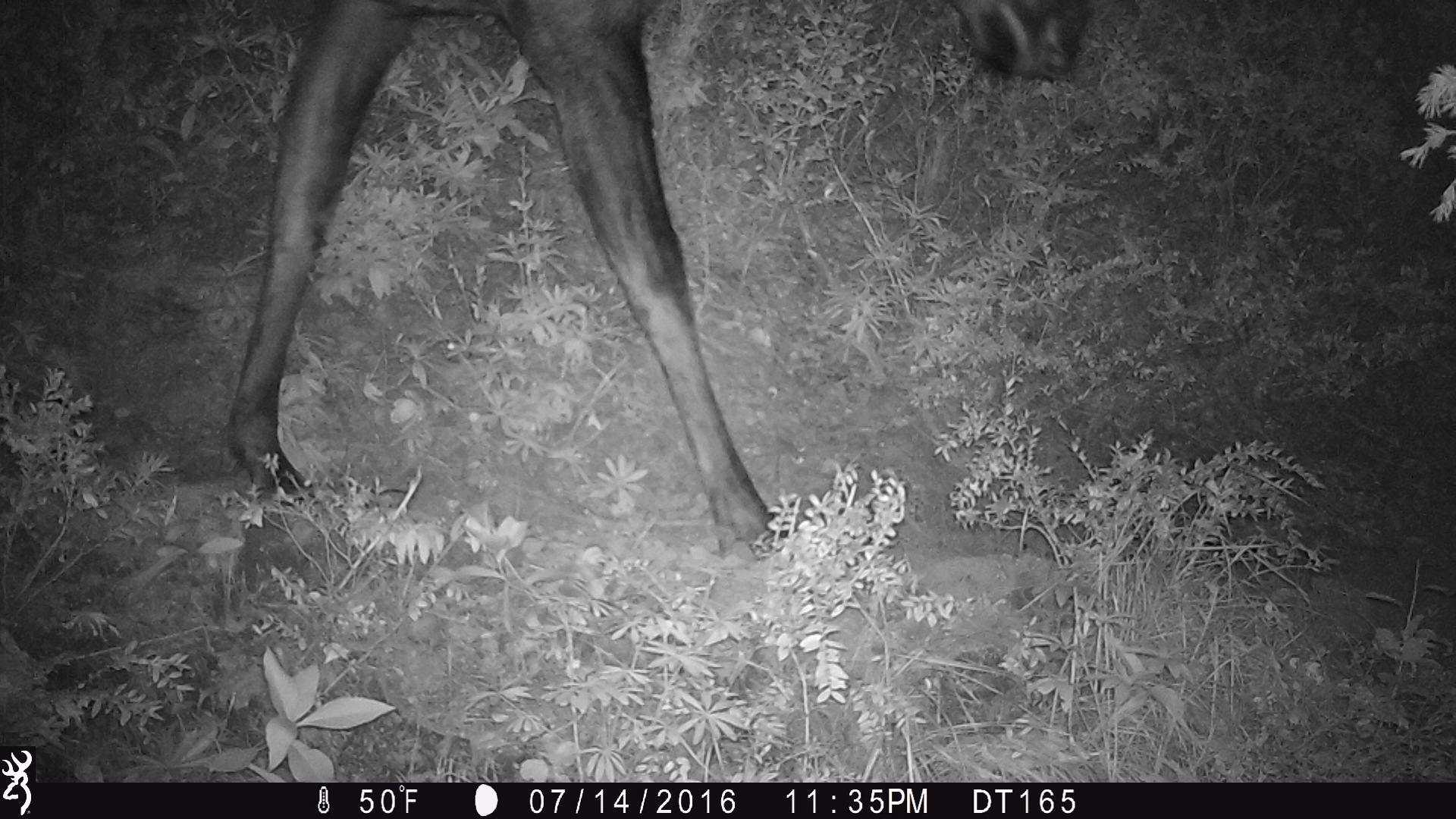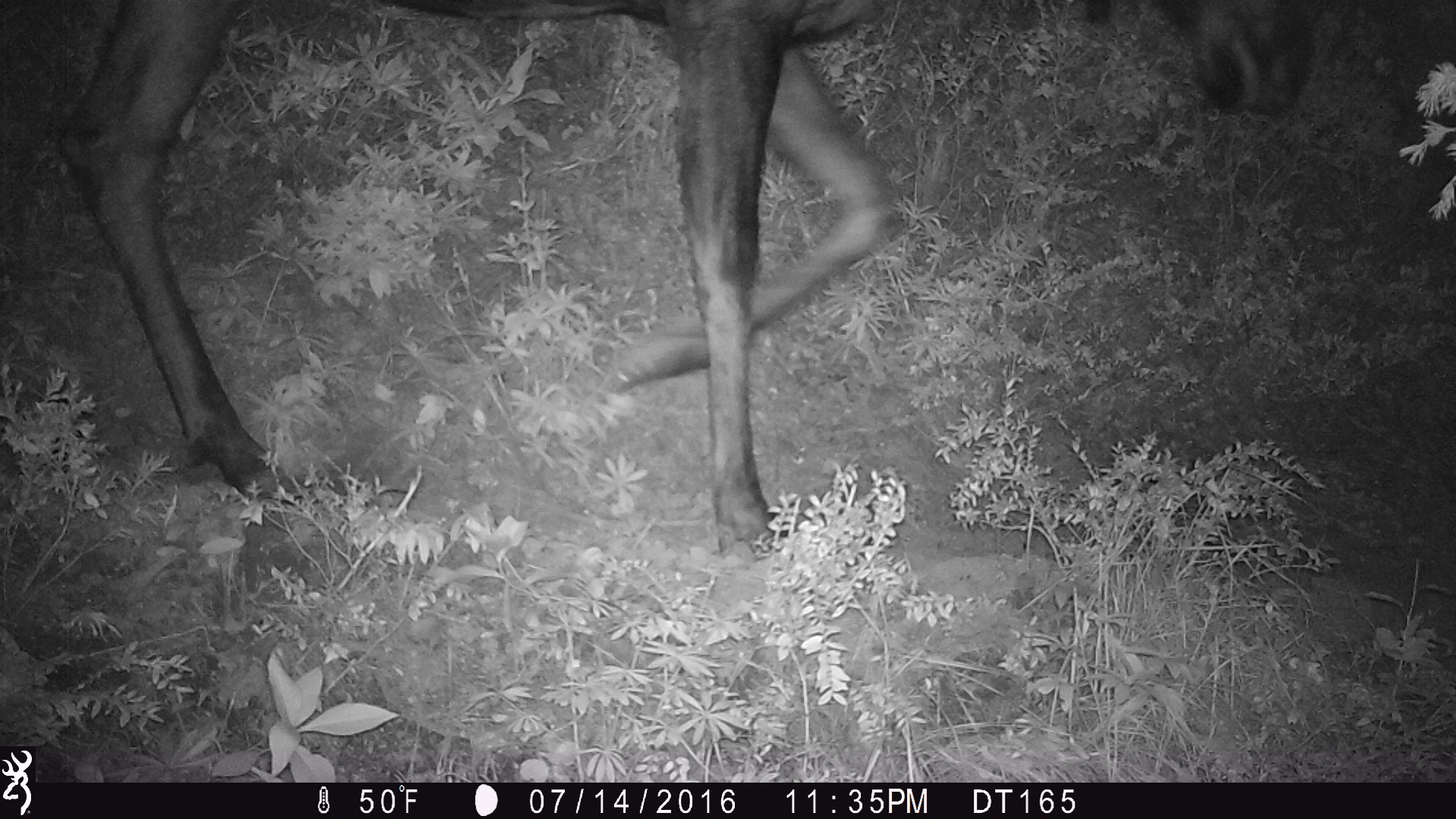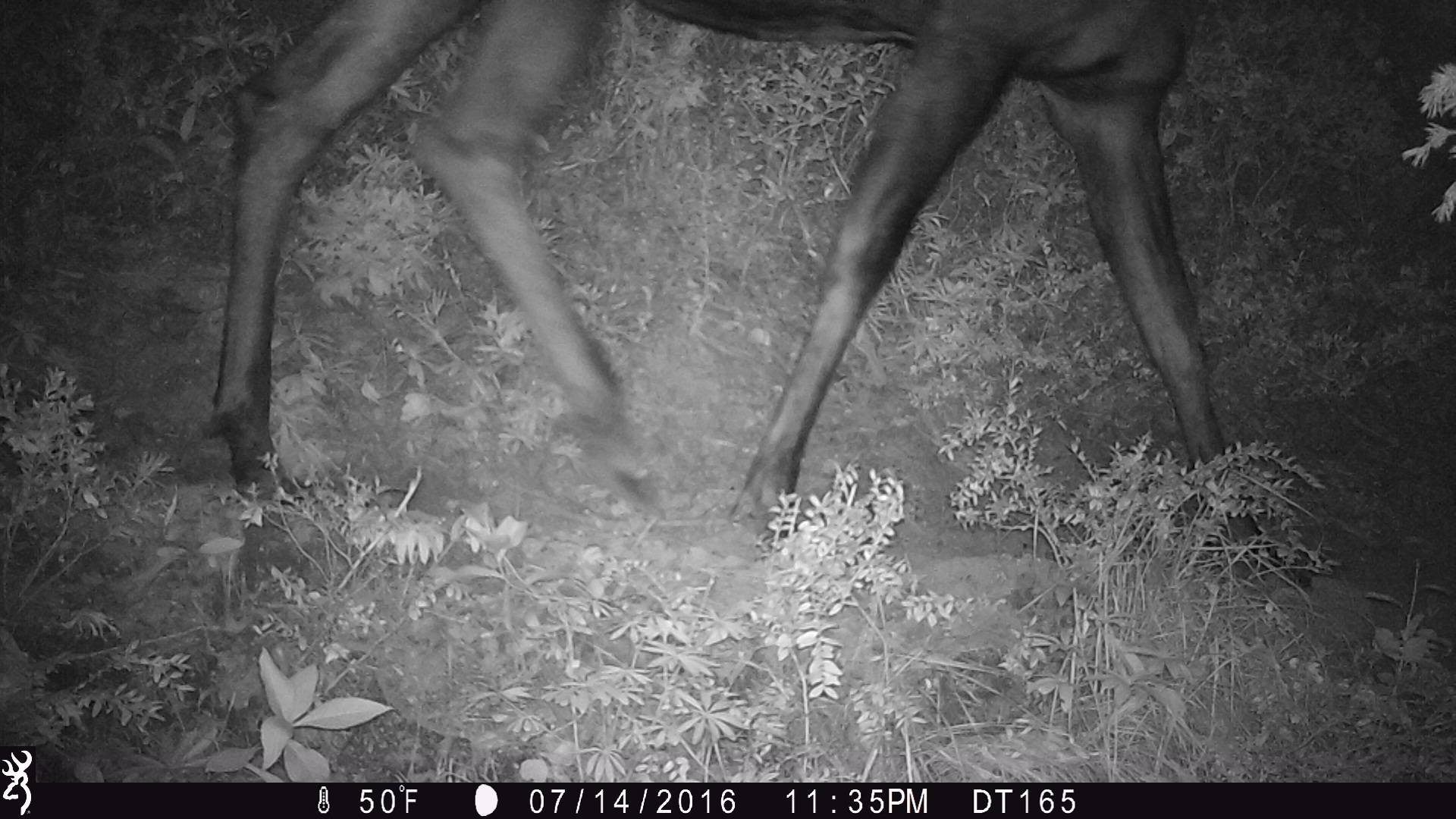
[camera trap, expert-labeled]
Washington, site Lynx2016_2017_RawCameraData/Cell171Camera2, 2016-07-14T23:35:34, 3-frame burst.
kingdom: Animalia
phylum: Chordata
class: Mammalia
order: Artiodactyla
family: Cervidae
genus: Alces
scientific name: Alces alces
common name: moose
Alces alces (moose). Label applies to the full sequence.